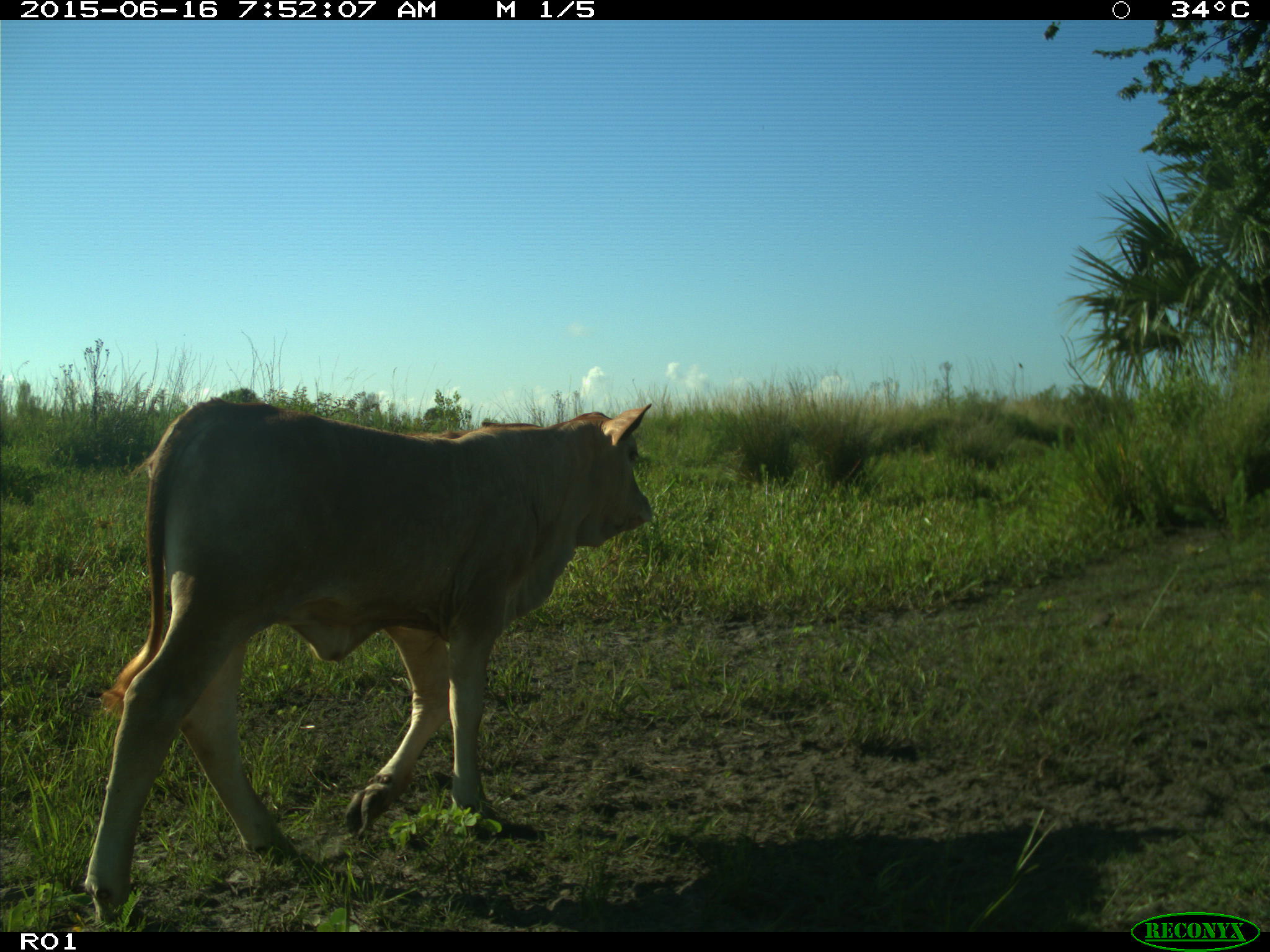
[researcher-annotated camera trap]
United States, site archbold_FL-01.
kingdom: Animalia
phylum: Chordata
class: Mammalia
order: Artiodactyla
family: Bovidae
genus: Bos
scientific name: Bos taurus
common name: domestic cow